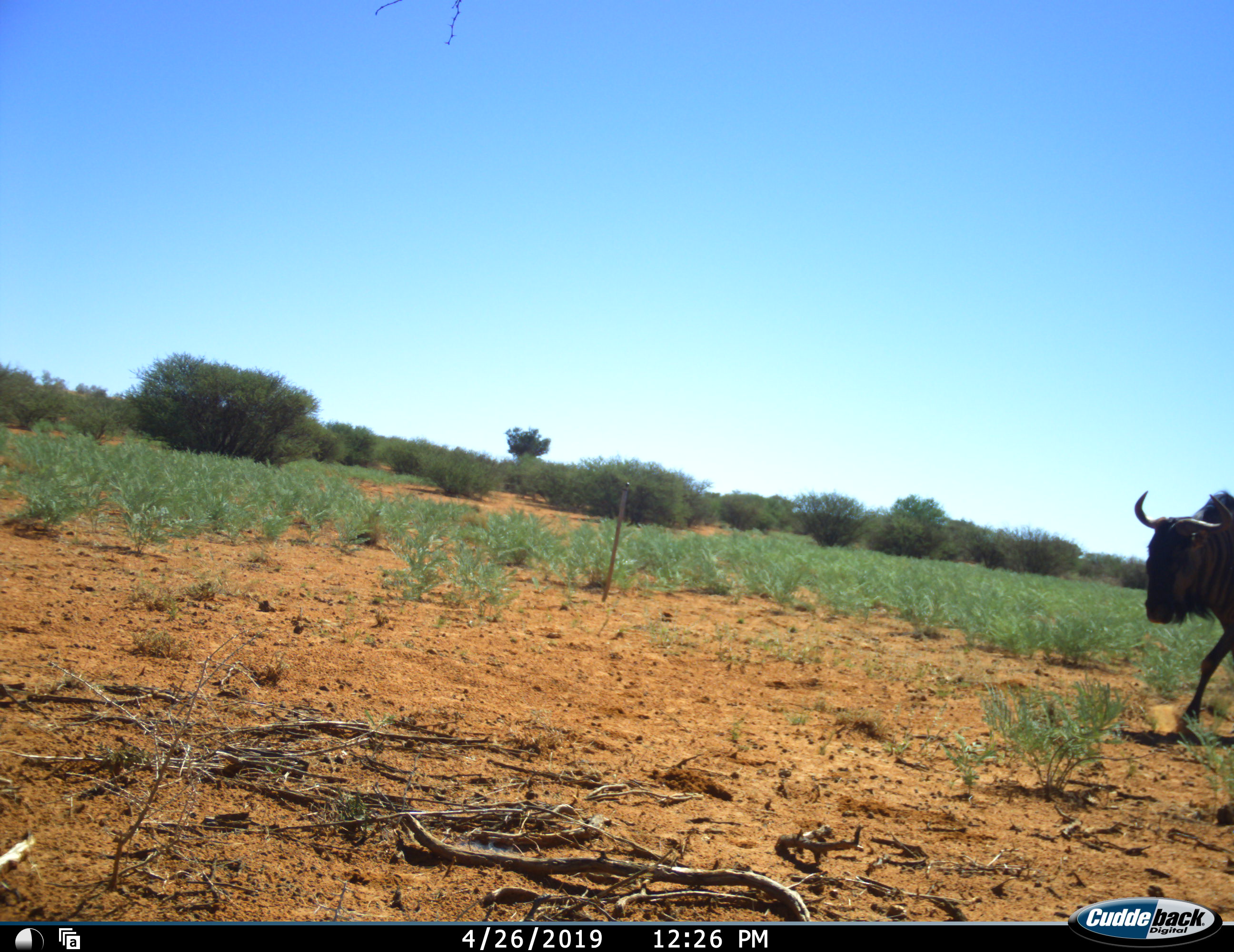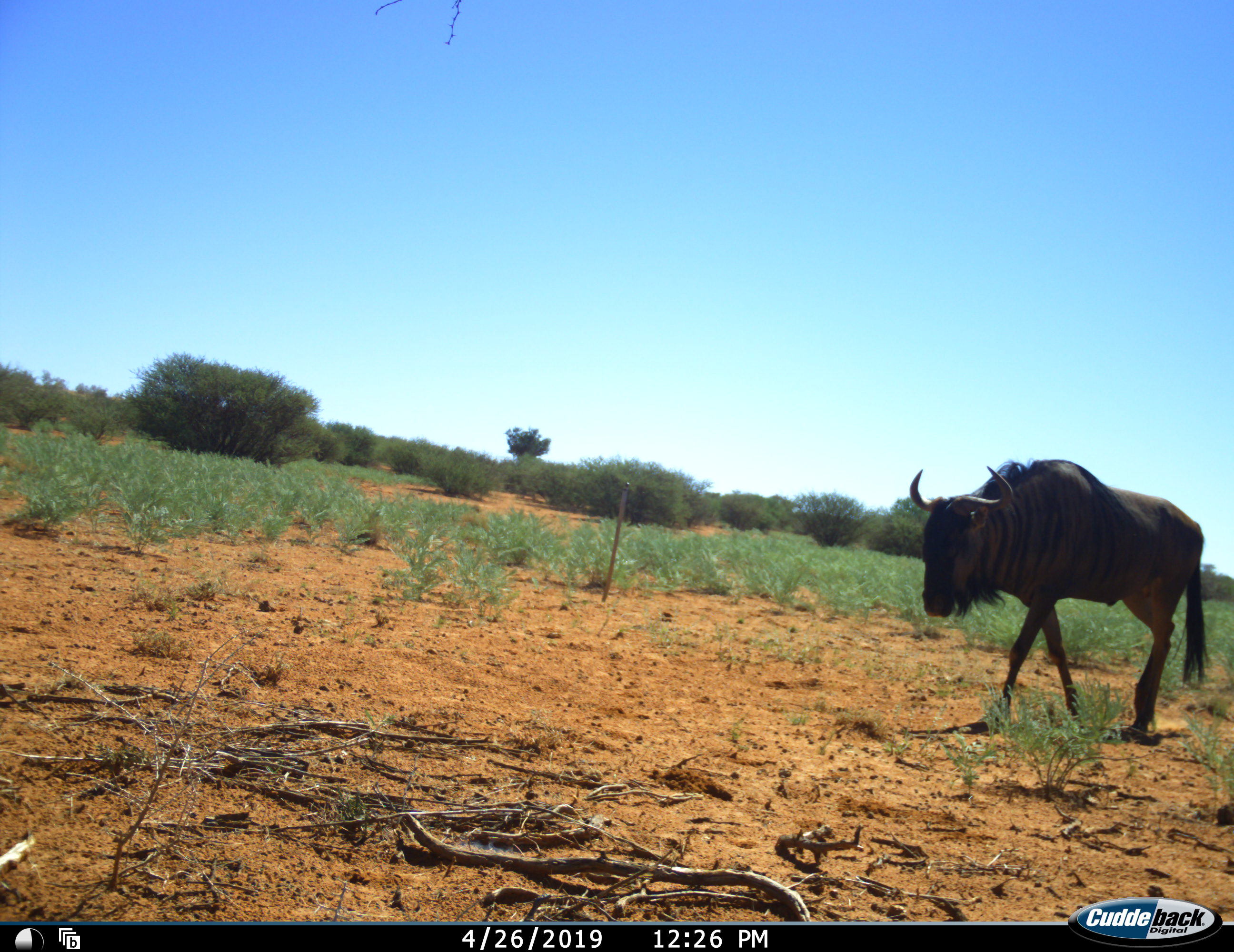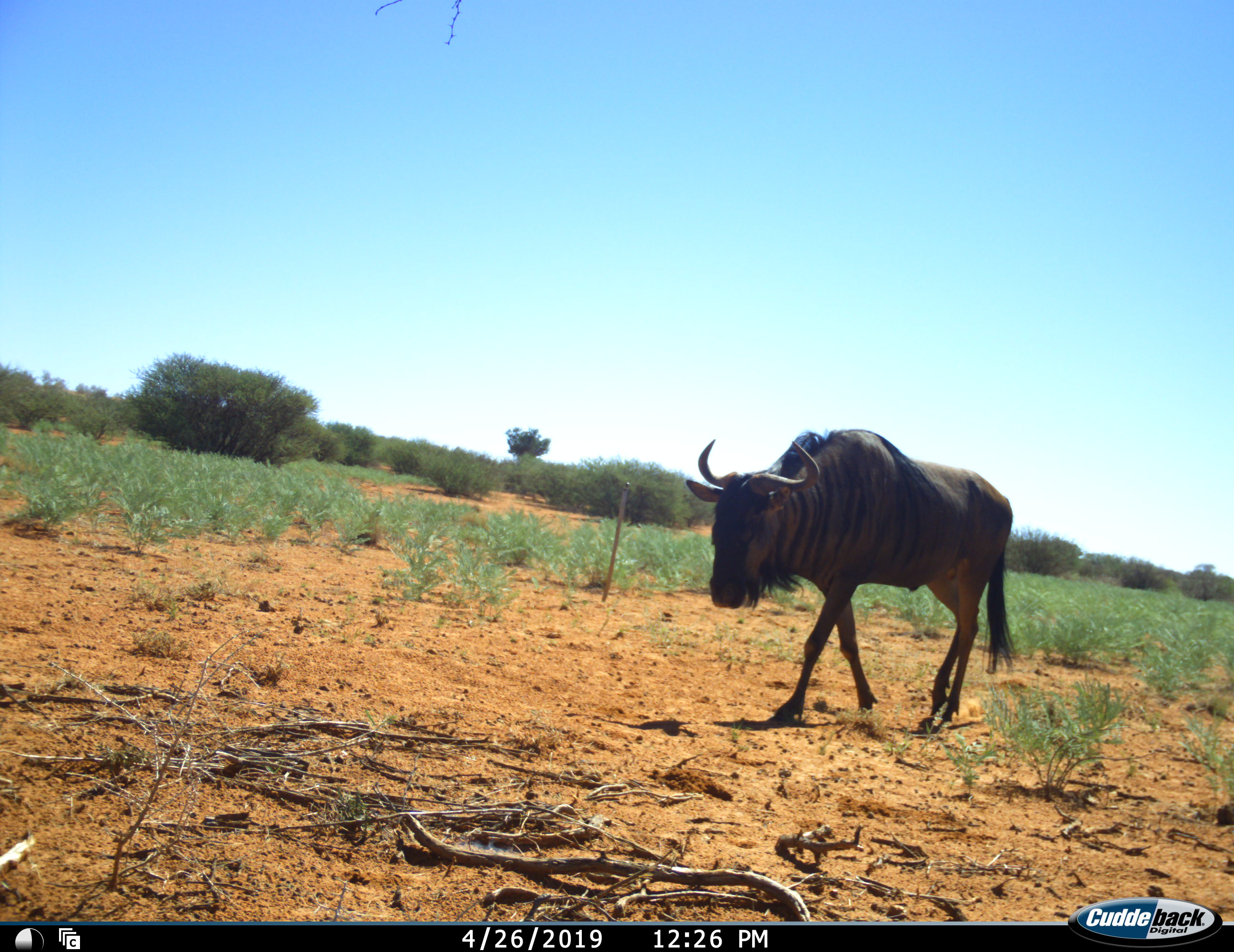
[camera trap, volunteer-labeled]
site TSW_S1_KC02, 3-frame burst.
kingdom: Animalia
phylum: Chordata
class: Mammalia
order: Artiodactyla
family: Bovidae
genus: Connochaetes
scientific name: Connochaetes taurinus taurinus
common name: blue wildebeest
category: wildebeestblue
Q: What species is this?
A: Wildebeestblue (blue wildebeest) (Connochaetes taurinus taurinus).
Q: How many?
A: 1.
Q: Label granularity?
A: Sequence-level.